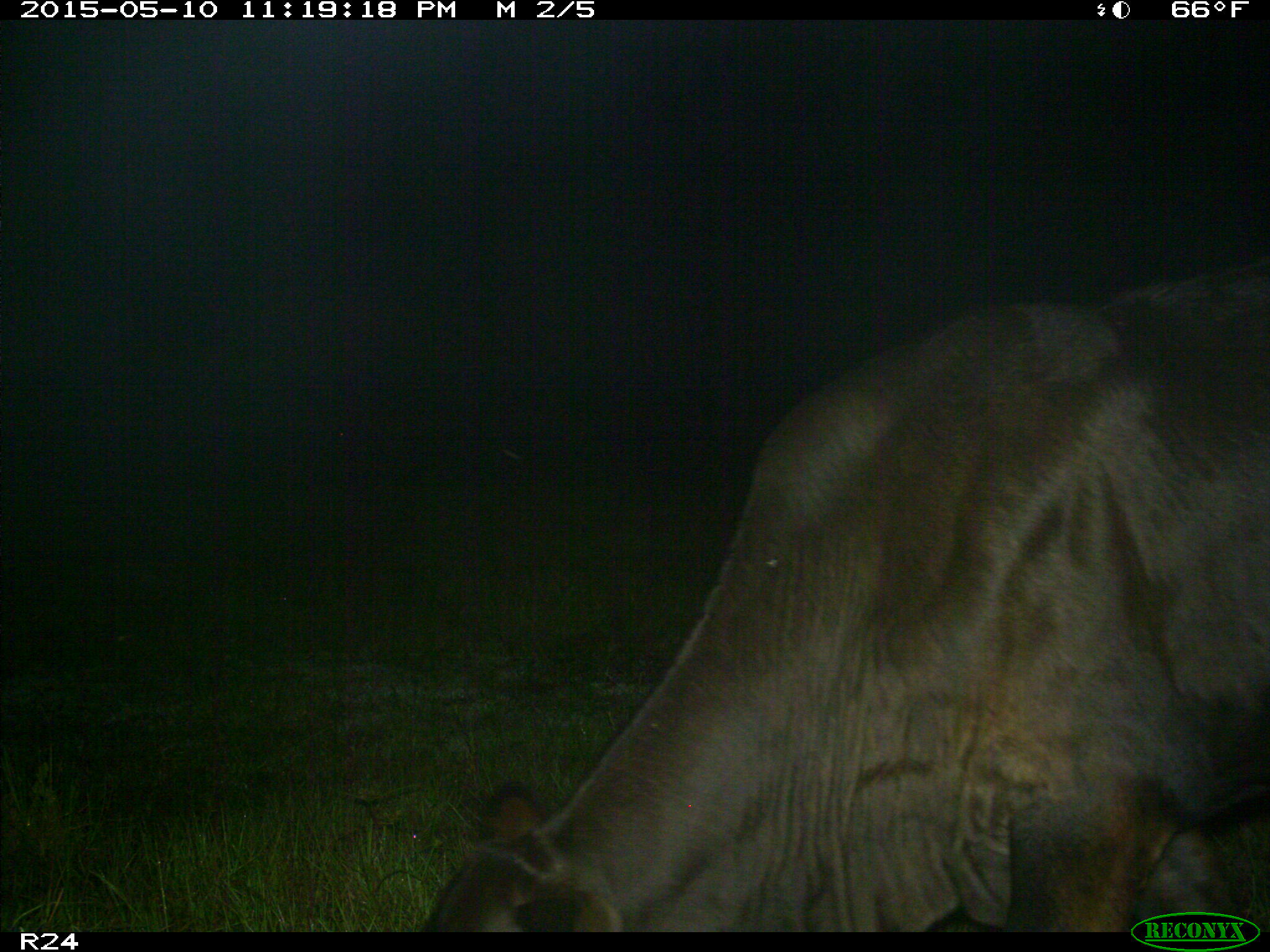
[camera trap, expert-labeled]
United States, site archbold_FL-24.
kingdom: Animalia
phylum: Chordata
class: Mammalia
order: Artiodactyla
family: Bovidae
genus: Bos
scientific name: Bos taurus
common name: domestic cow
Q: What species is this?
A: Bos taurus (domestic cow).